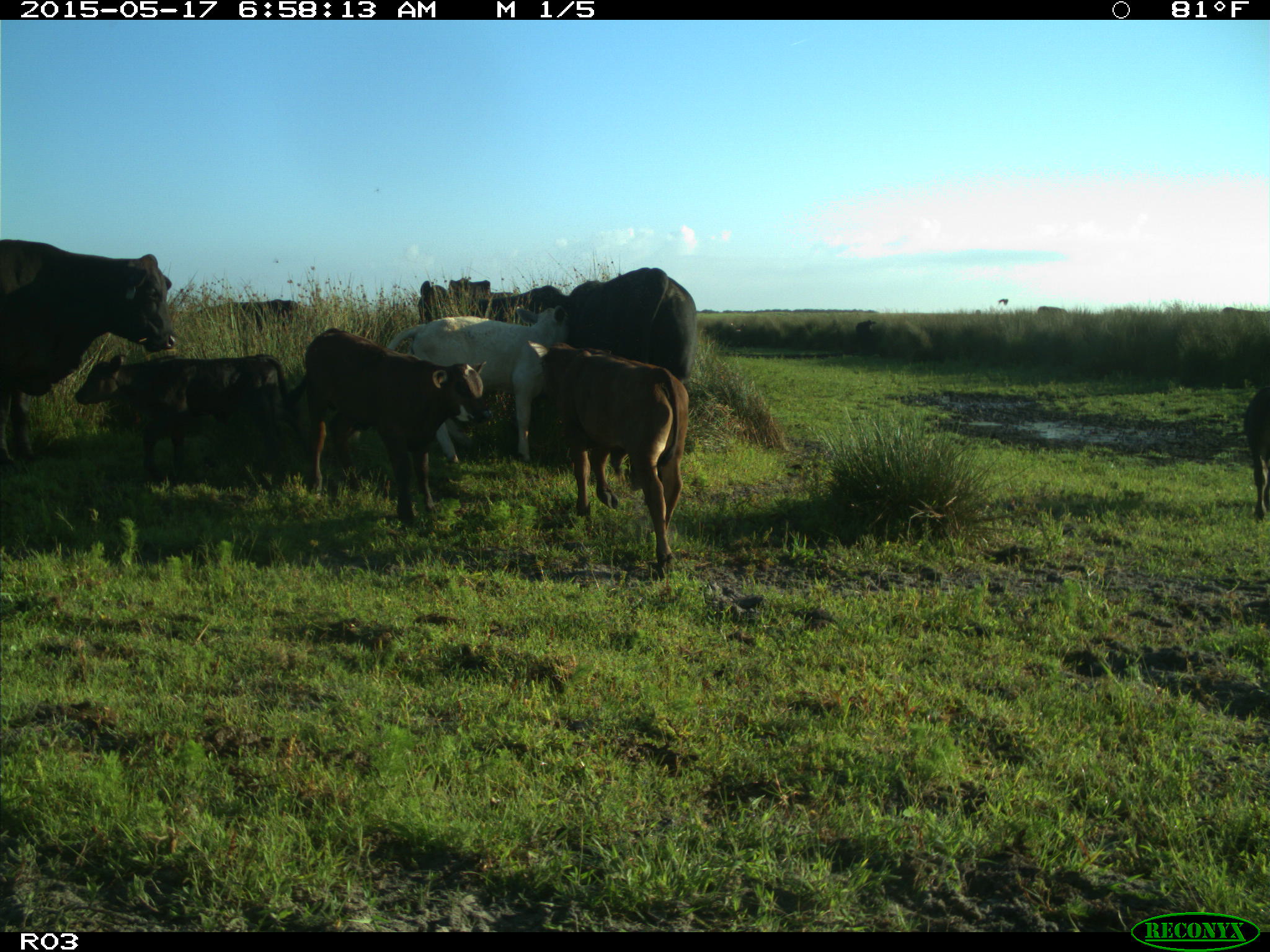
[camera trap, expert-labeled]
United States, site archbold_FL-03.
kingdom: Animalia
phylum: Chordata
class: Mammalia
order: Artiodactyla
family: Bovidae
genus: Bos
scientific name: Bos taurus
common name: domestic cow